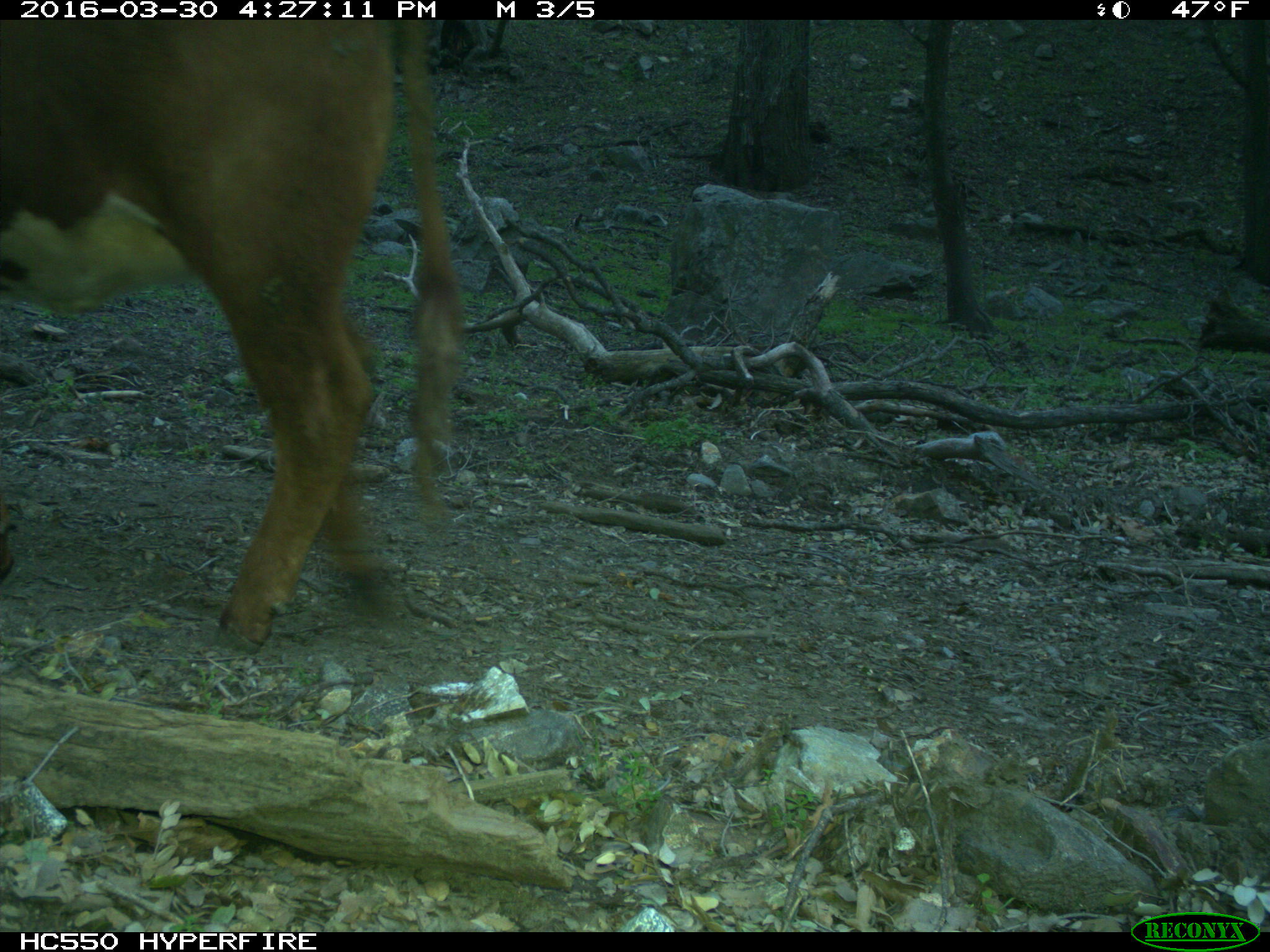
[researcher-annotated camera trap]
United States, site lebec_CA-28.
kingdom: Animalia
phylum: Chordata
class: Mammalia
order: Artiodactyla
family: Bovidae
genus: Bos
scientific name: Bos taurus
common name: domestic cow